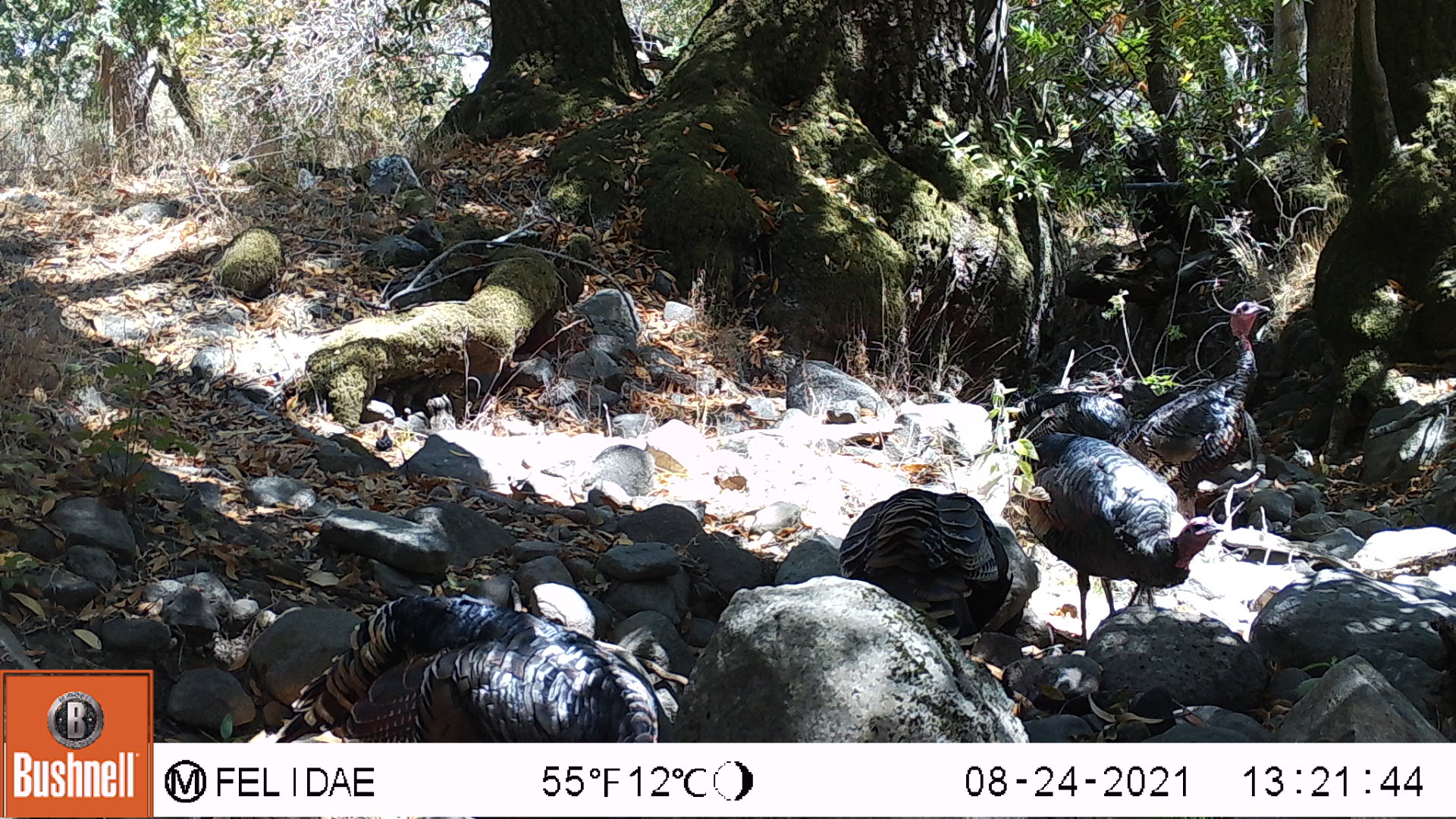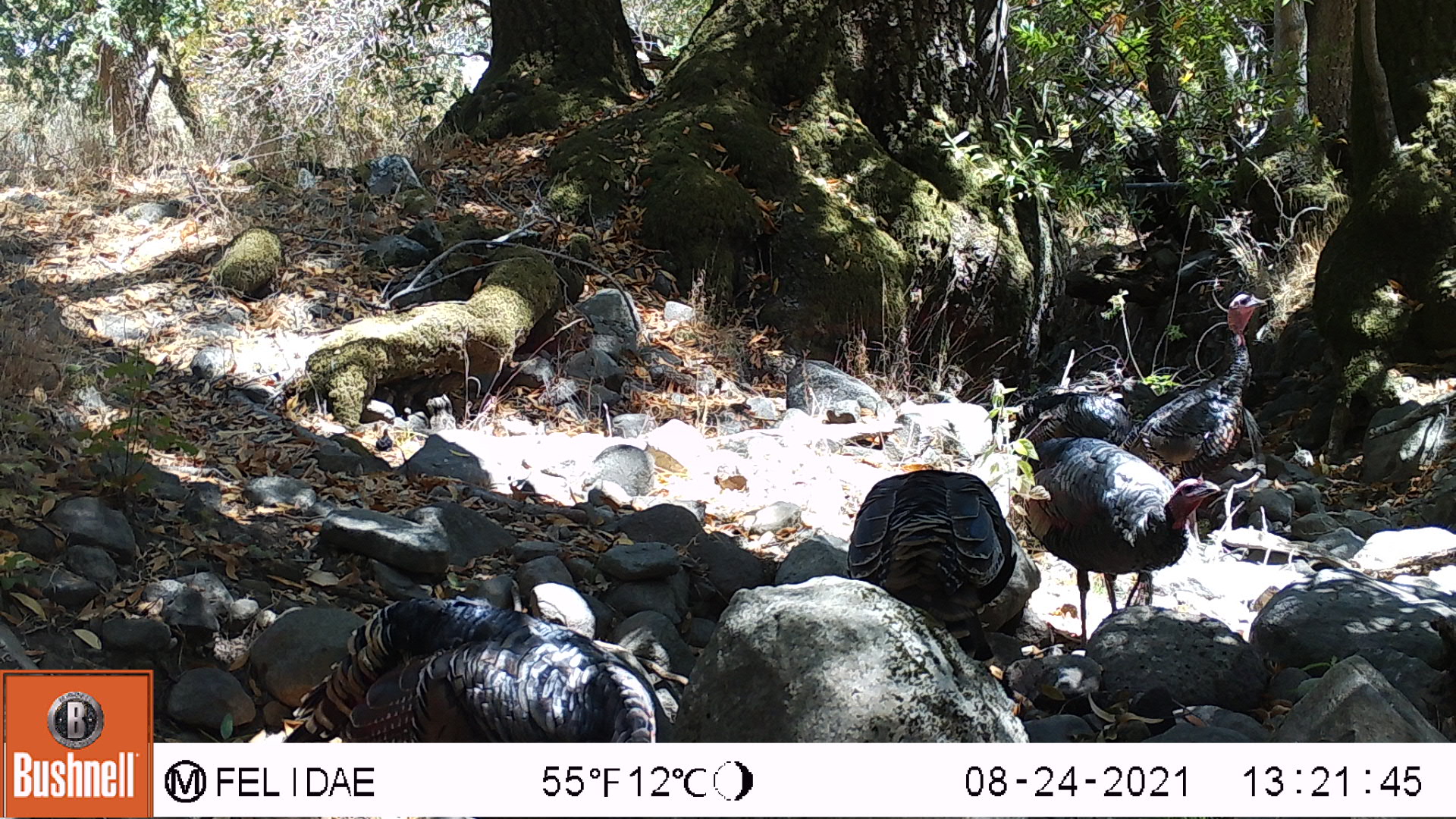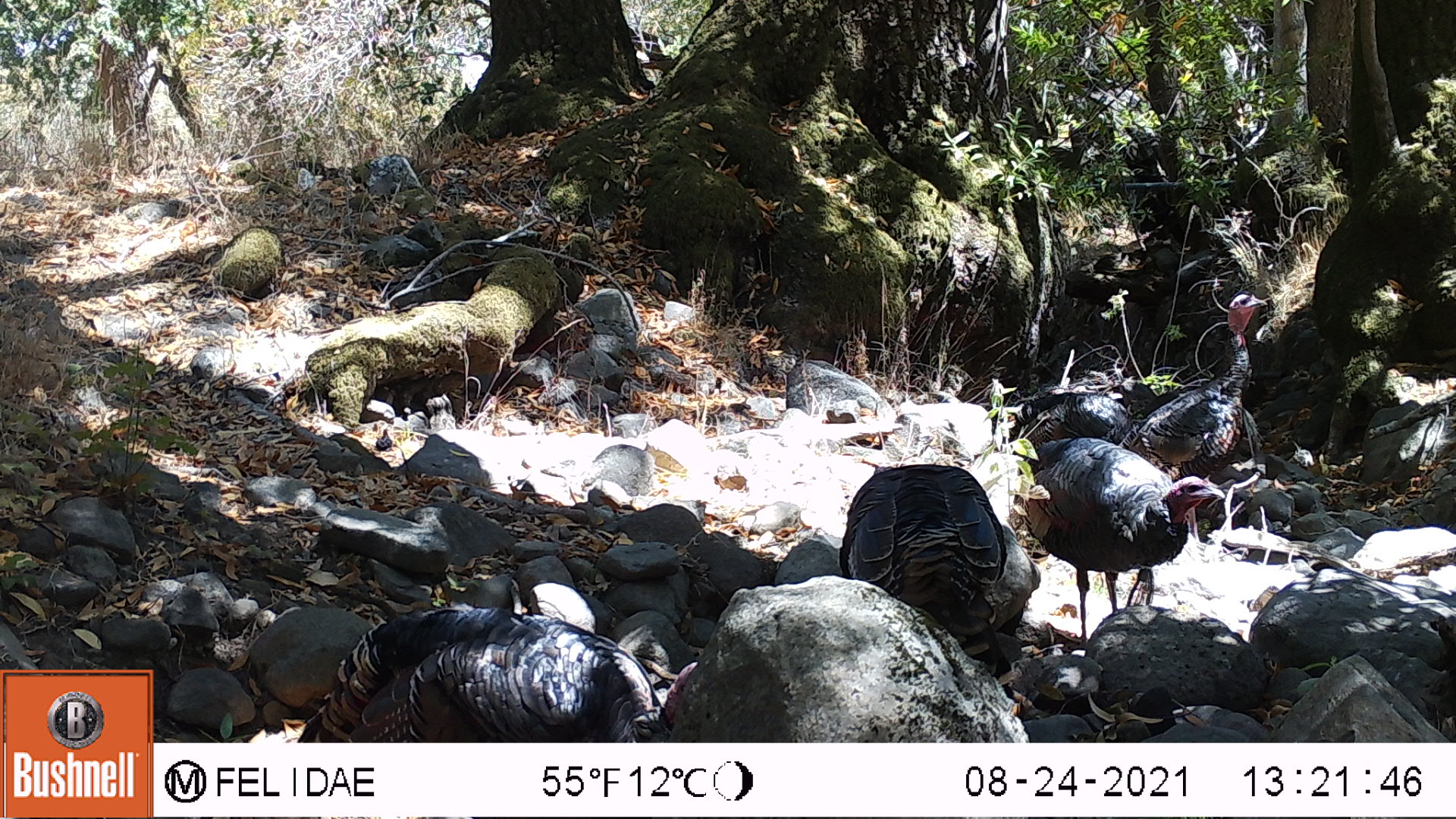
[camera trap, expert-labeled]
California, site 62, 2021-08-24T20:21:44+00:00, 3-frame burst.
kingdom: Animalia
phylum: Chordata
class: Aves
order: Galliformes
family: Phasianidae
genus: Meleagris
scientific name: Meleagris gallopavo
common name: turkey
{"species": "turkey (Meleagris gallopavo)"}